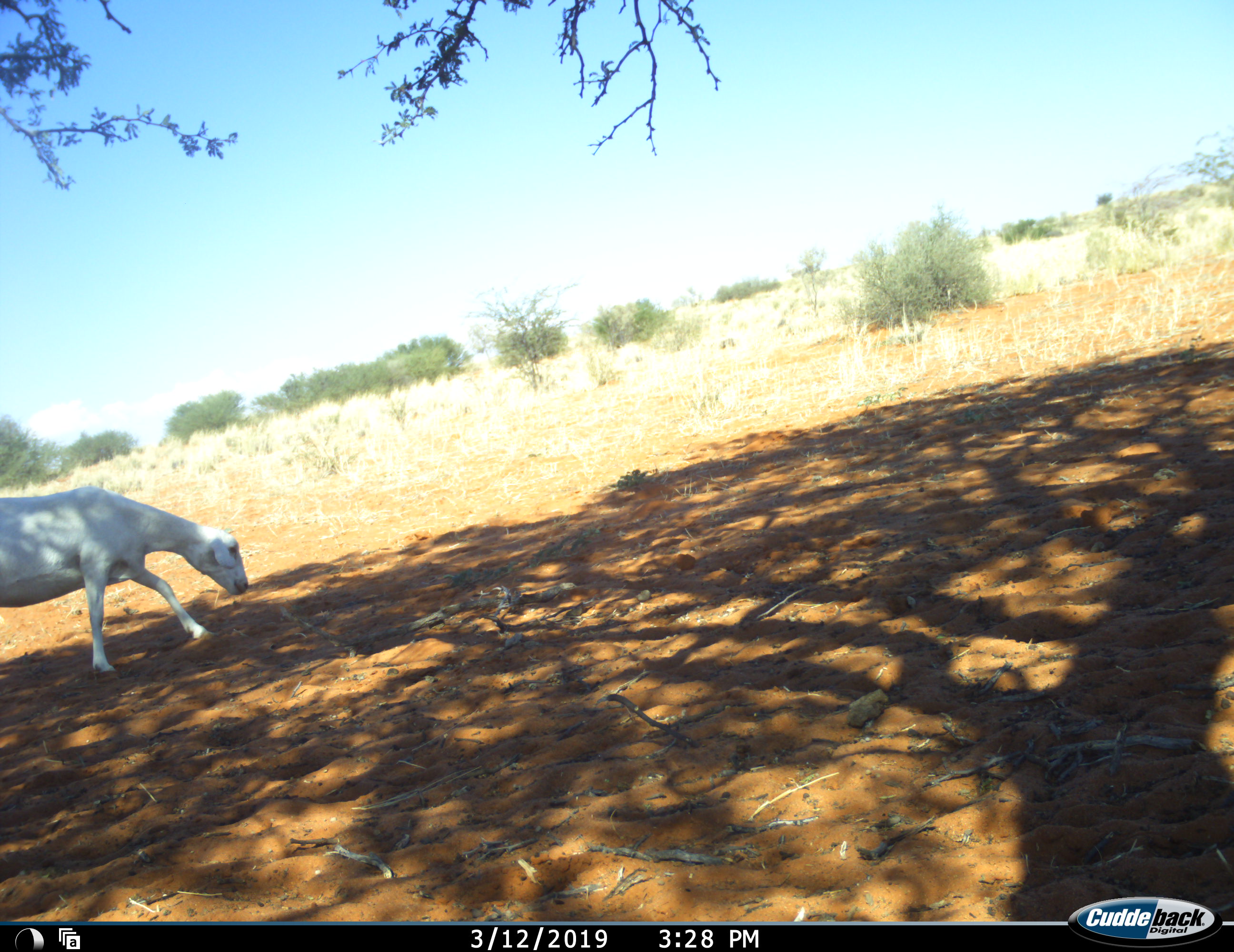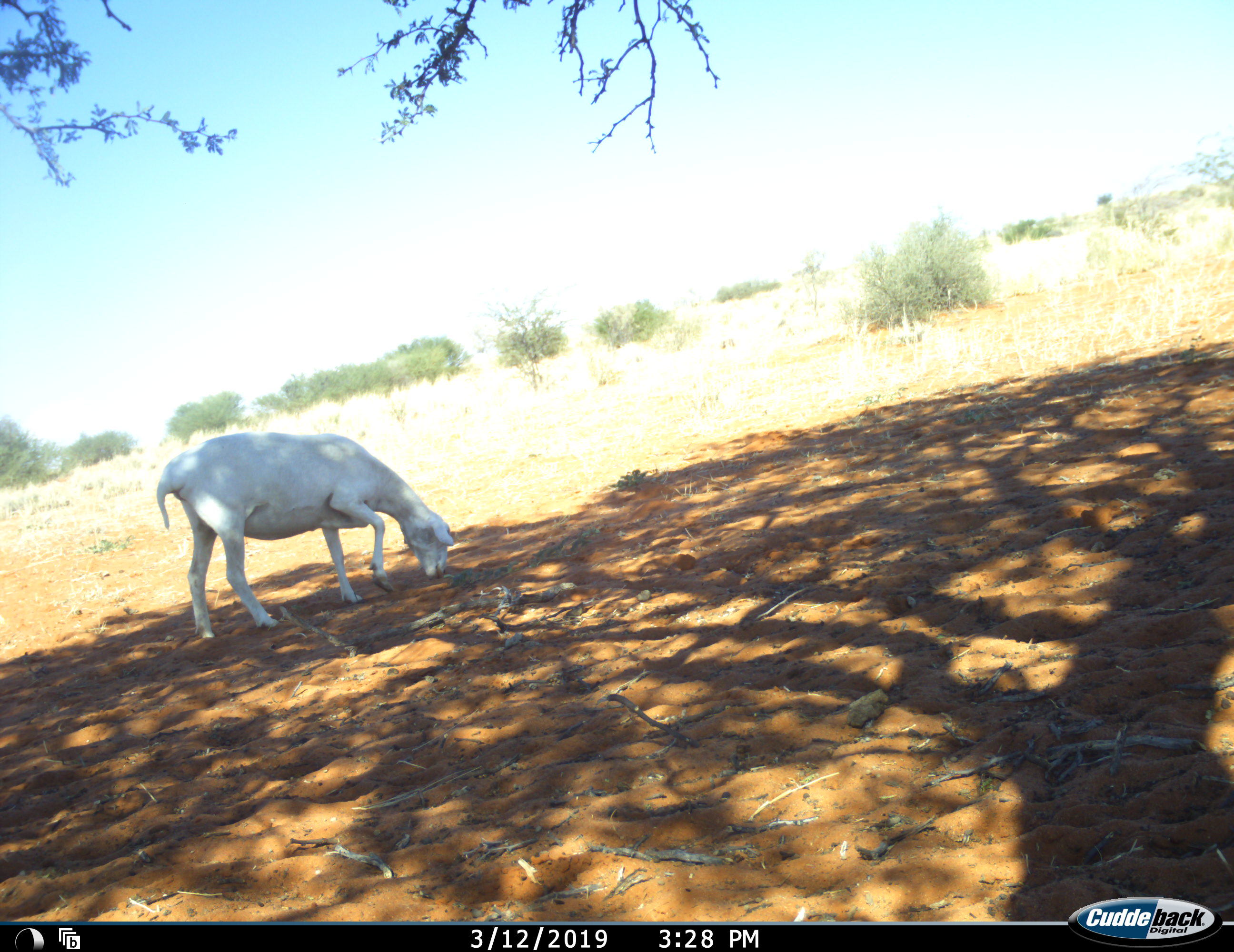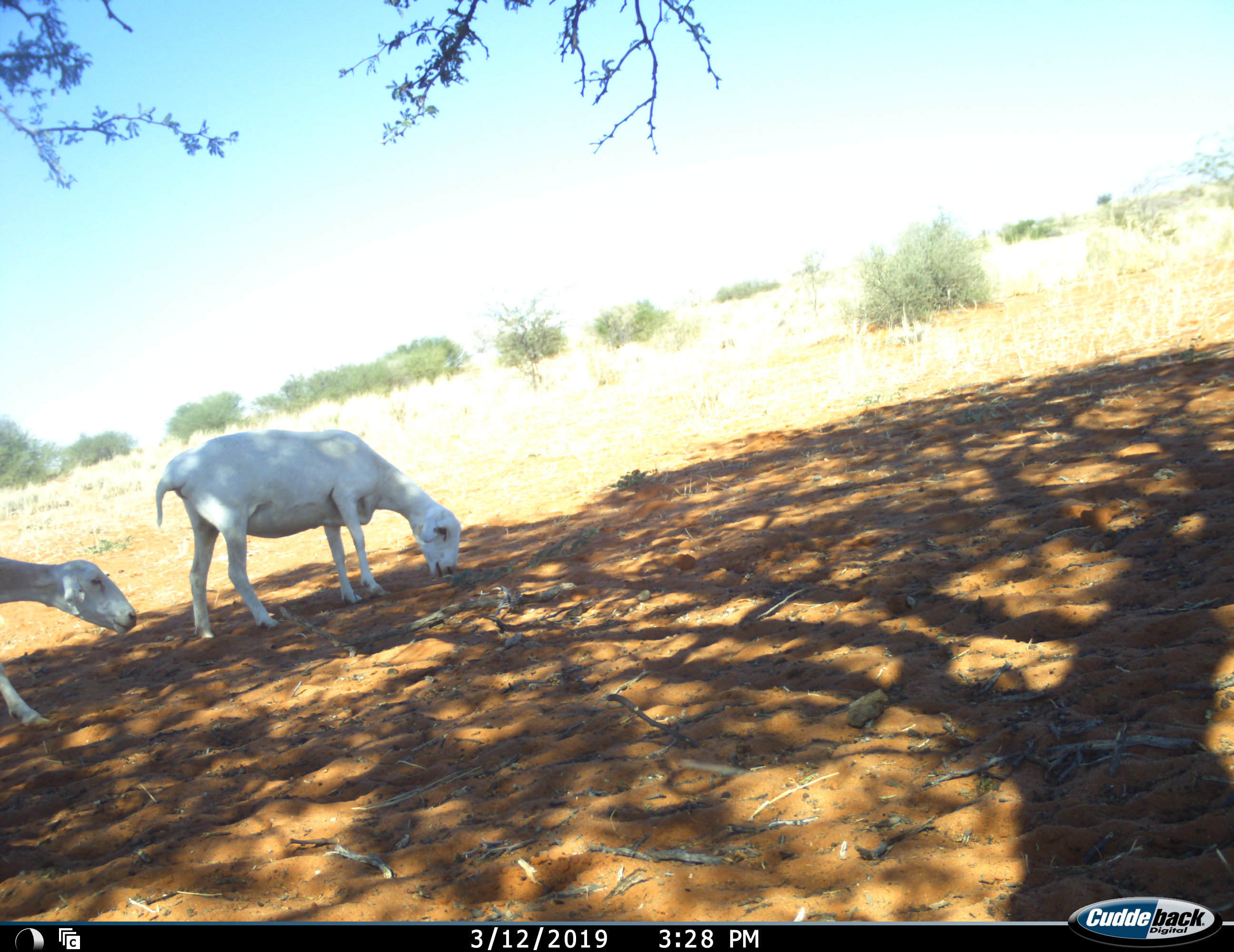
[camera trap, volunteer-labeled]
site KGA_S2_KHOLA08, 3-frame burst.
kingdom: Animalia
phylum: Chordata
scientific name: Vertebrata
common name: domestic animal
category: domesticanimal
Domesticanimal (domestic animal) (Vertebrata), count 2. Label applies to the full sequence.